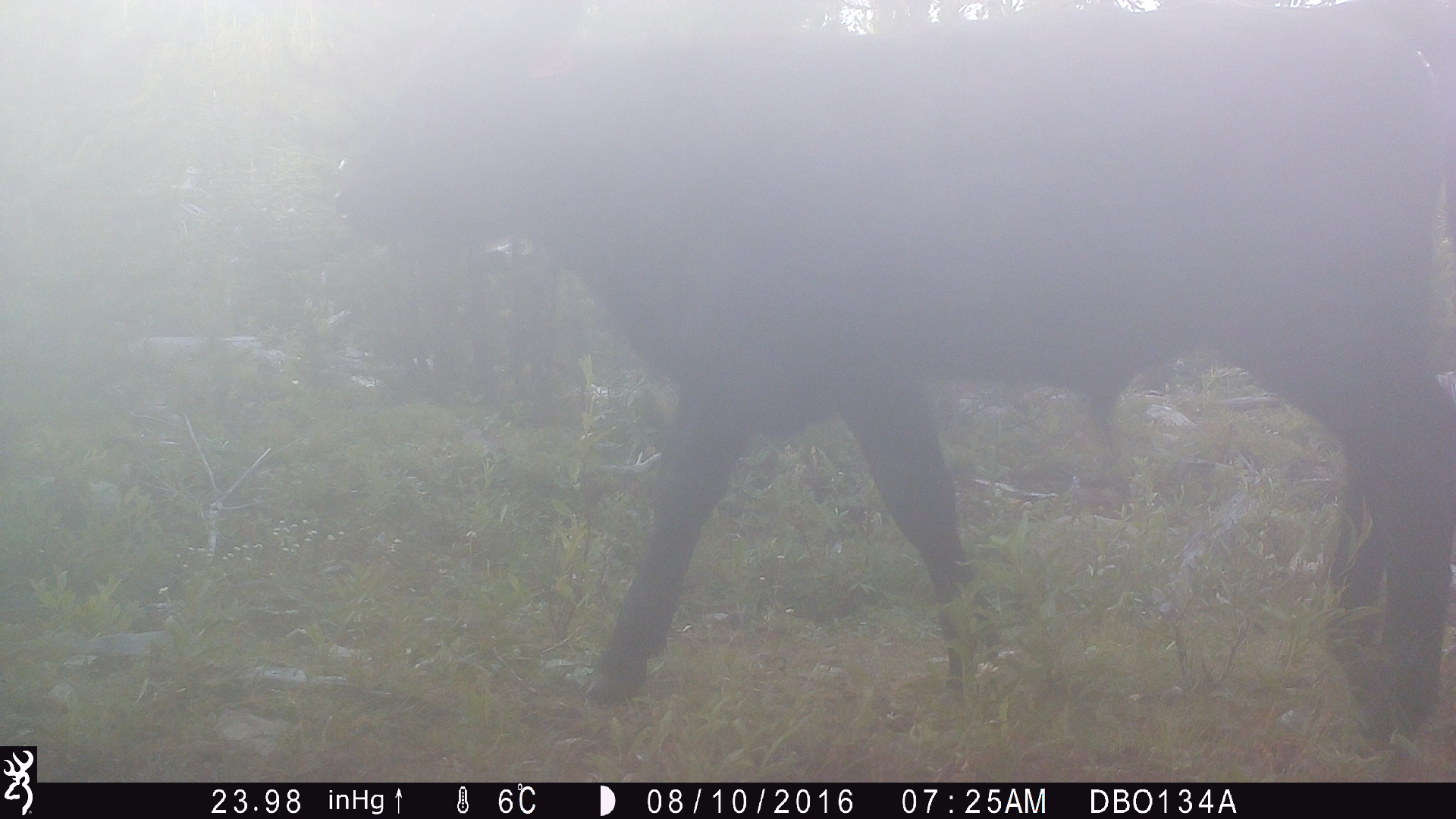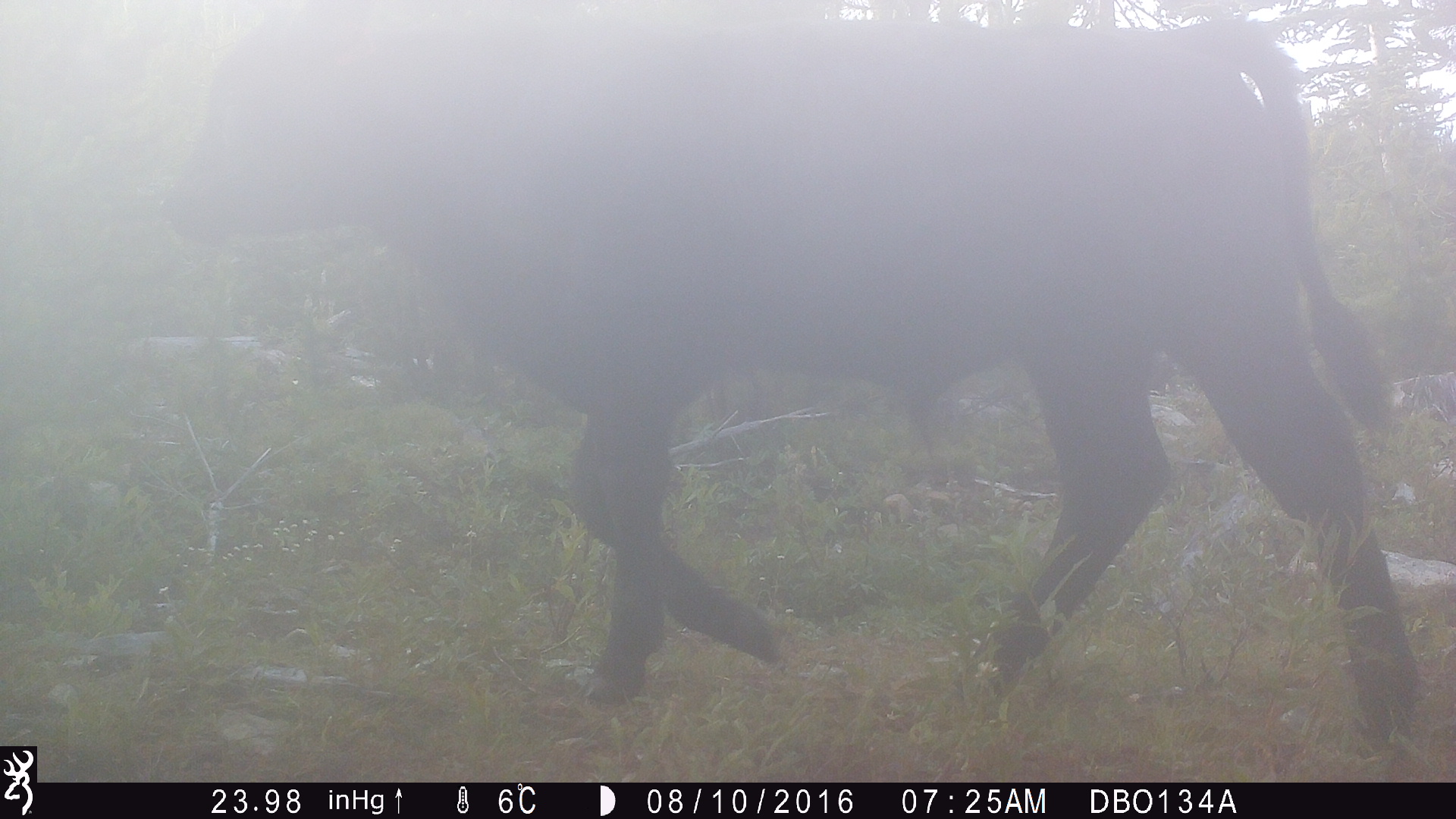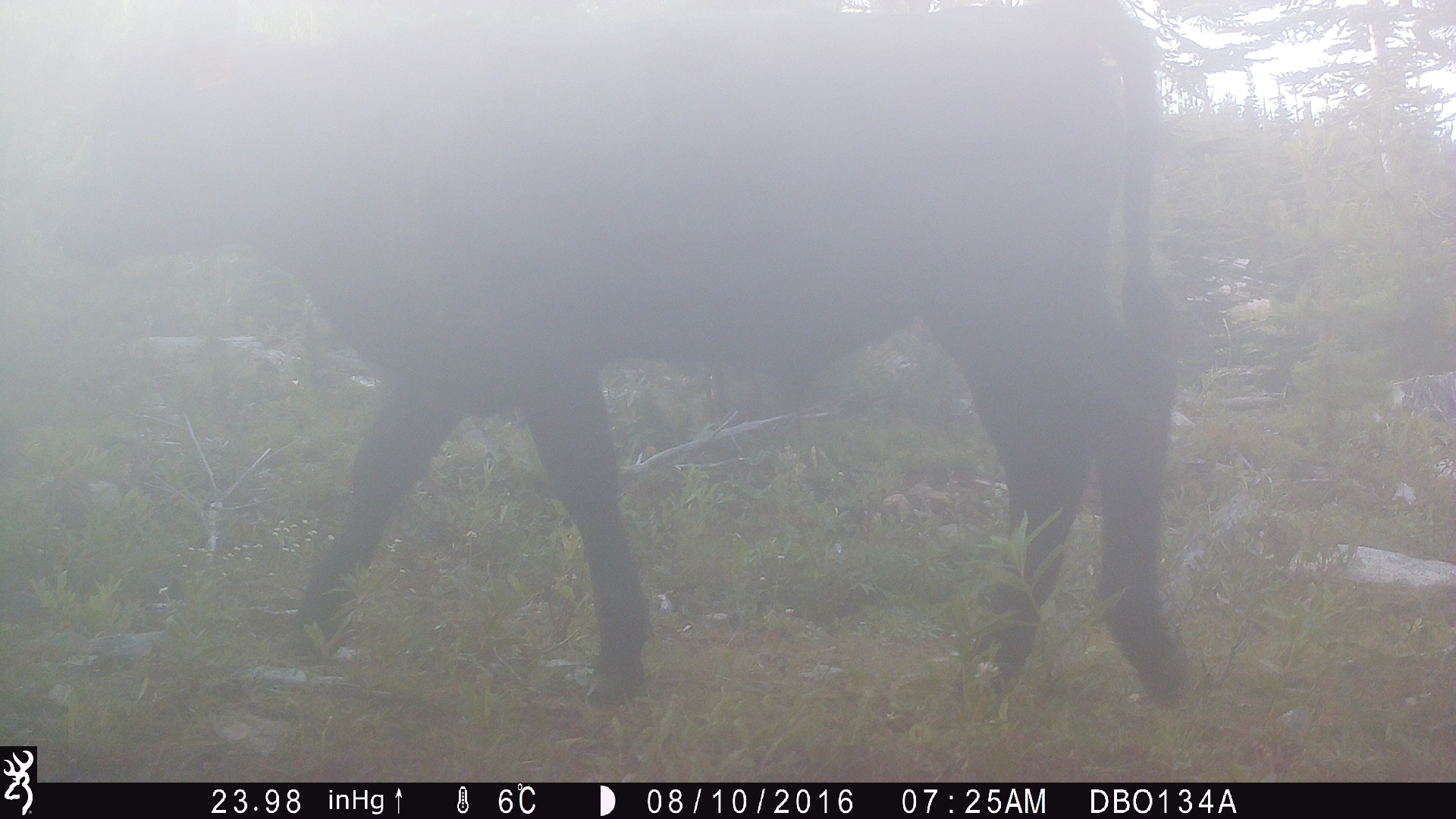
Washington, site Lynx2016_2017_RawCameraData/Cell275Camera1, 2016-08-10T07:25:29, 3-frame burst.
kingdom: Animalia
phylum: Chordata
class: Mammalia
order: Artiodactyla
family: Bovidae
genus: Bos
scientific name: Bos taurus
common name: domestic cattle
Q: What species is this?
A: Domestic cattle (Bos taurus).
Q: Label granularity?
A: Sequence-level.